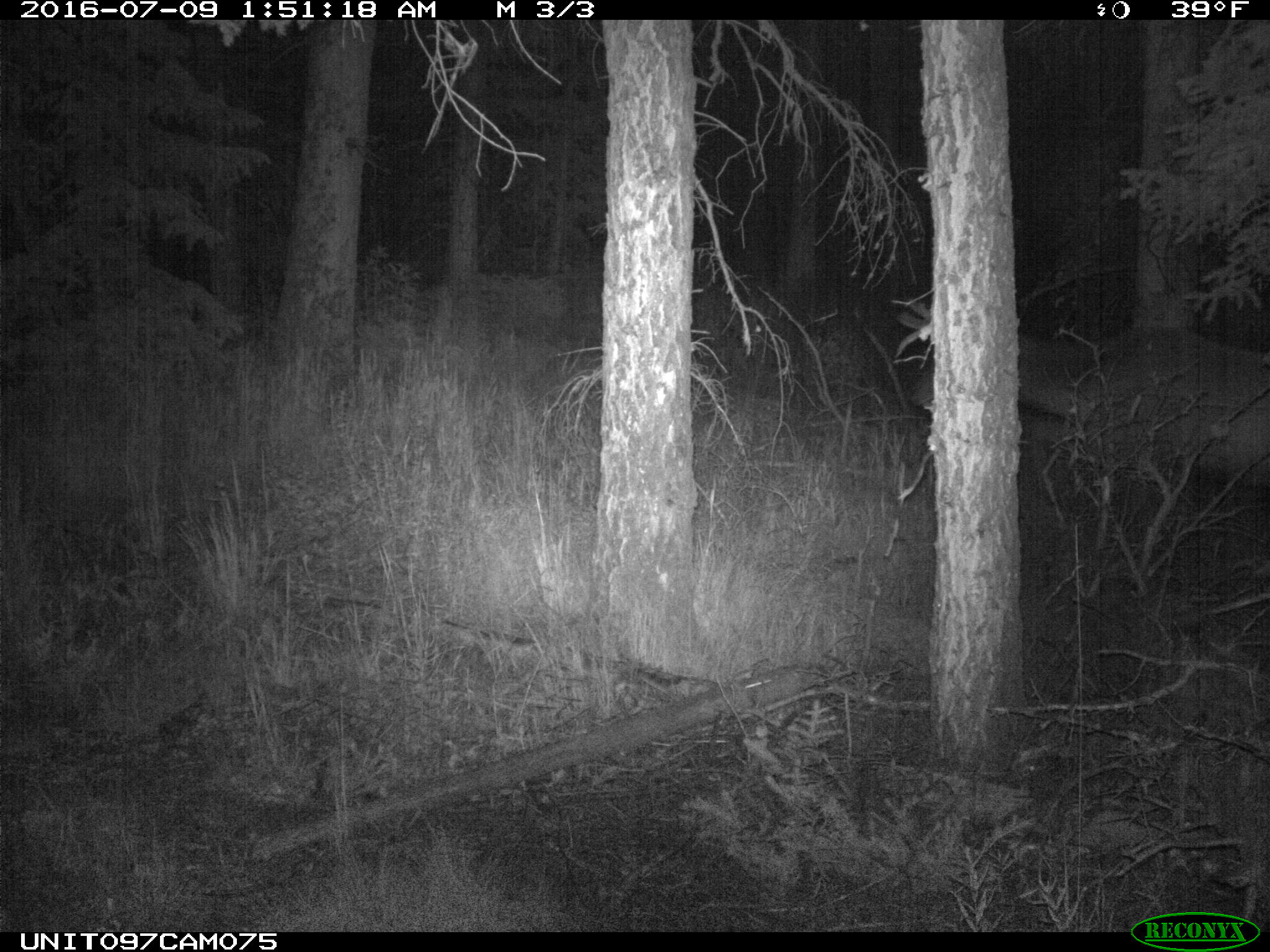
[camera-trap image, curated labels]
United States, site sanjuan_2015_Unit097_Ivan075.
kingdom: Animalia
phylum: Chordata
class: Mammalia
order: Artiodactyla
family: Cervidae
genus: Cervus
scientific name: Cervus elaphus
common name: red deer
Cervus elaphus (red deer).